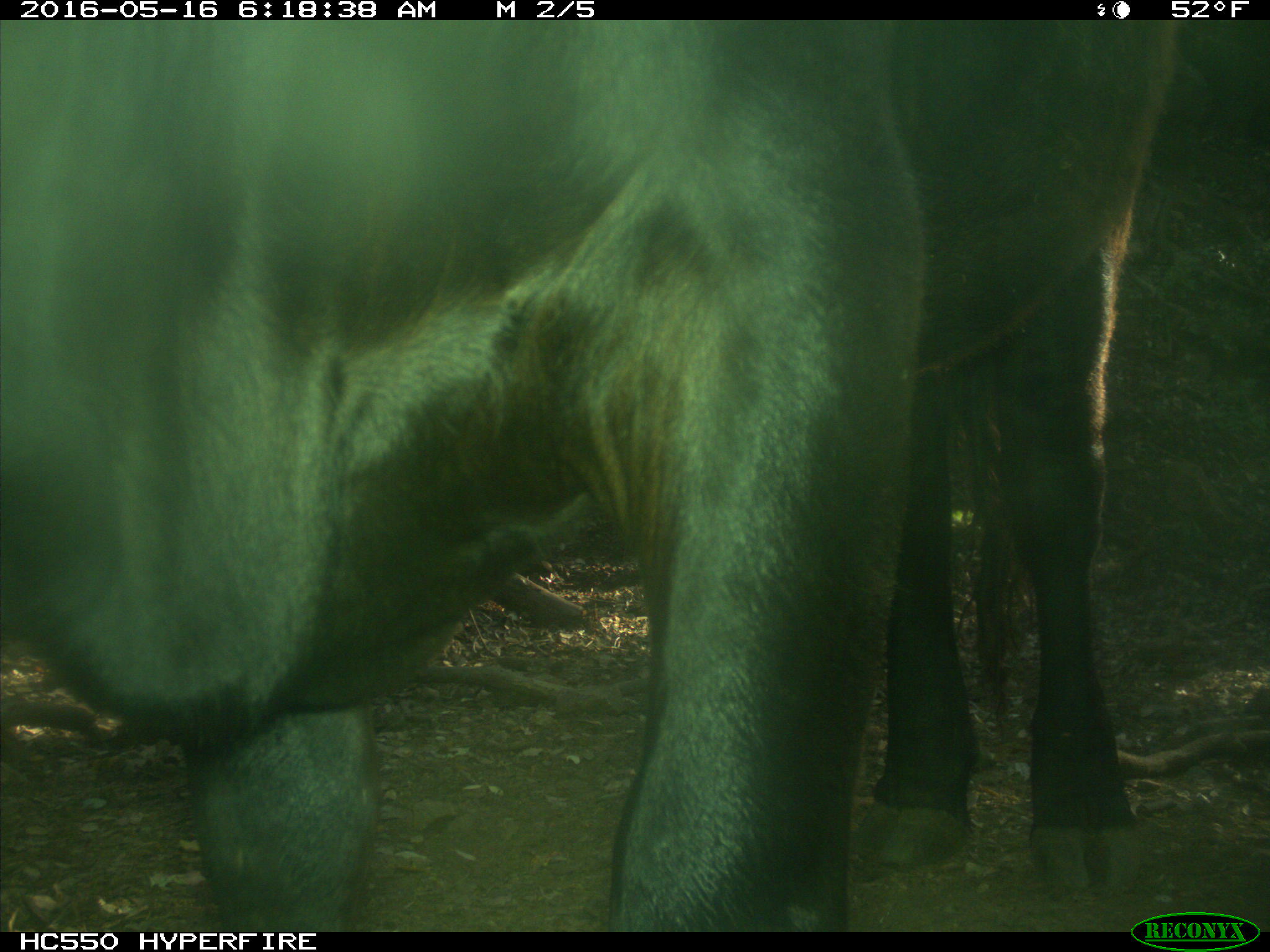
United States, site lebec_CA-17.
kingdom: Animalia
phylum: Chordata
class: Mammalia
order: Artiodactyla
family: Bovidae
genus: Bos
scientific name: Bos taurus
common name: domestic cow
Bos taurus (domestic cow).